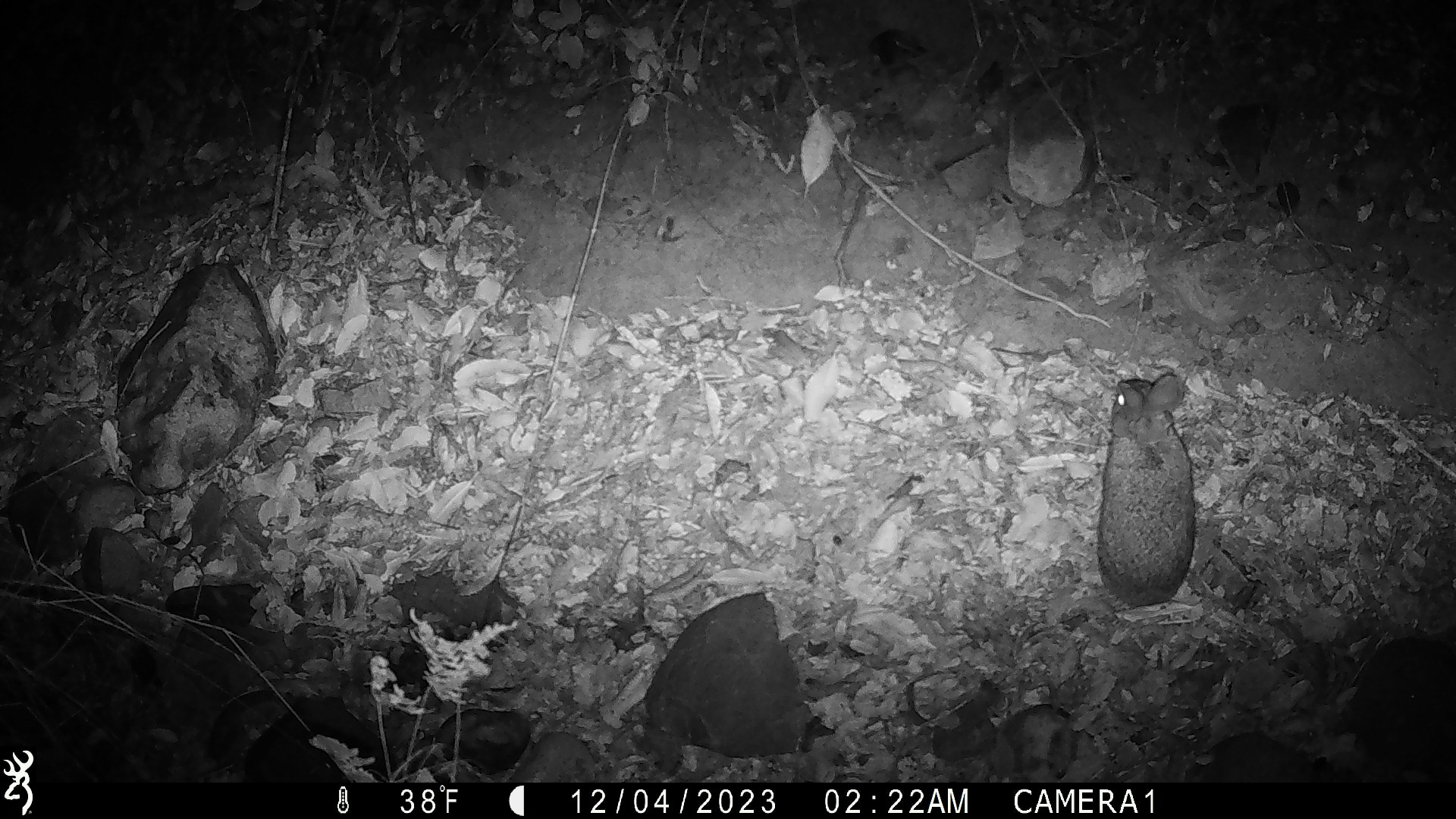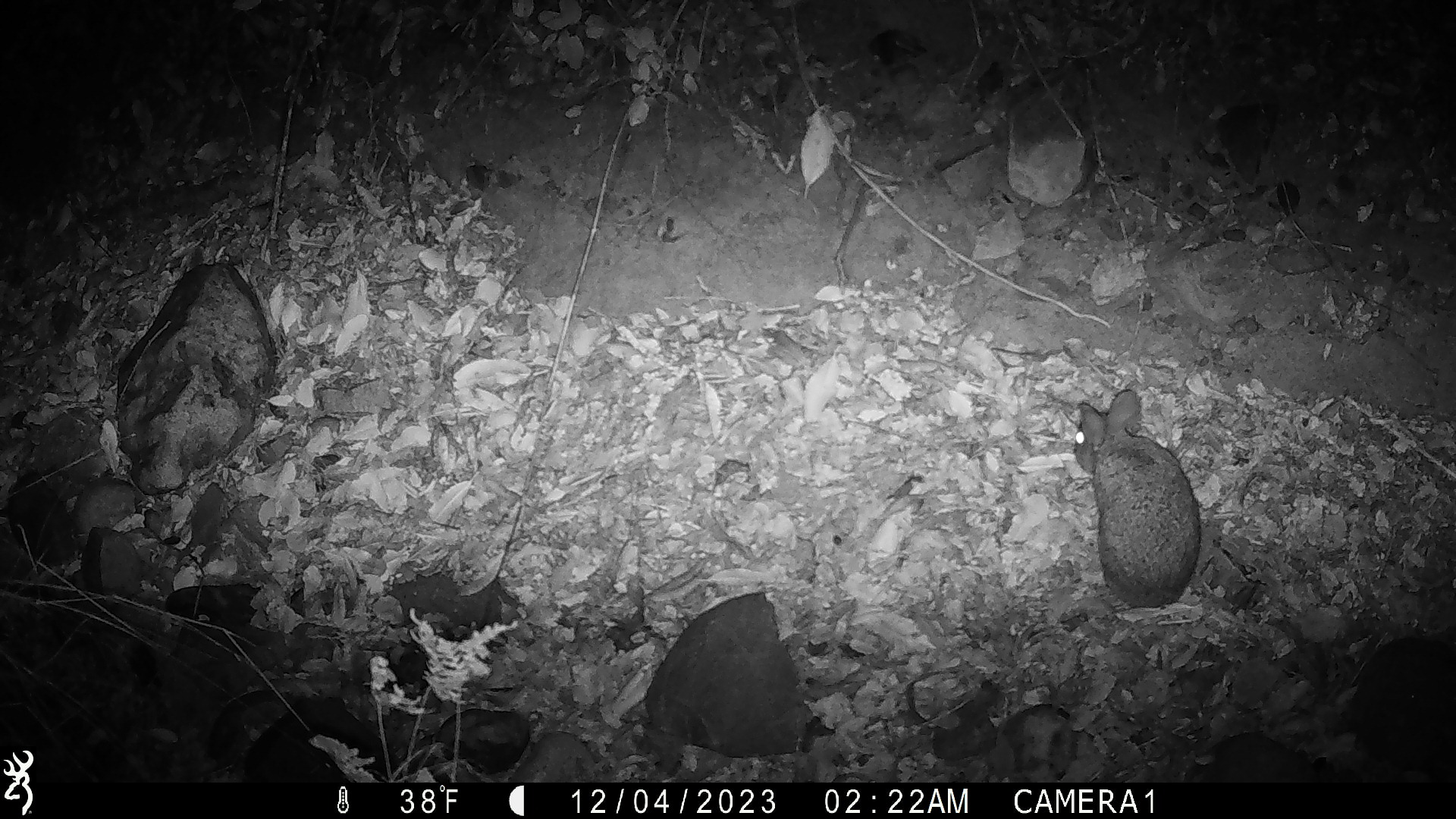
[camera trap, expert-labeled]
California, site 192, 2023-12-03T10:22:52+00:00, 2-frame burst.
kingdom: Animalia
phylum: Chordata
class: Mammalia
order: Lagomorpha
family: Leporidae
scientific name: Leporidae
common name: rabbit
Rabbit (Leporidae).